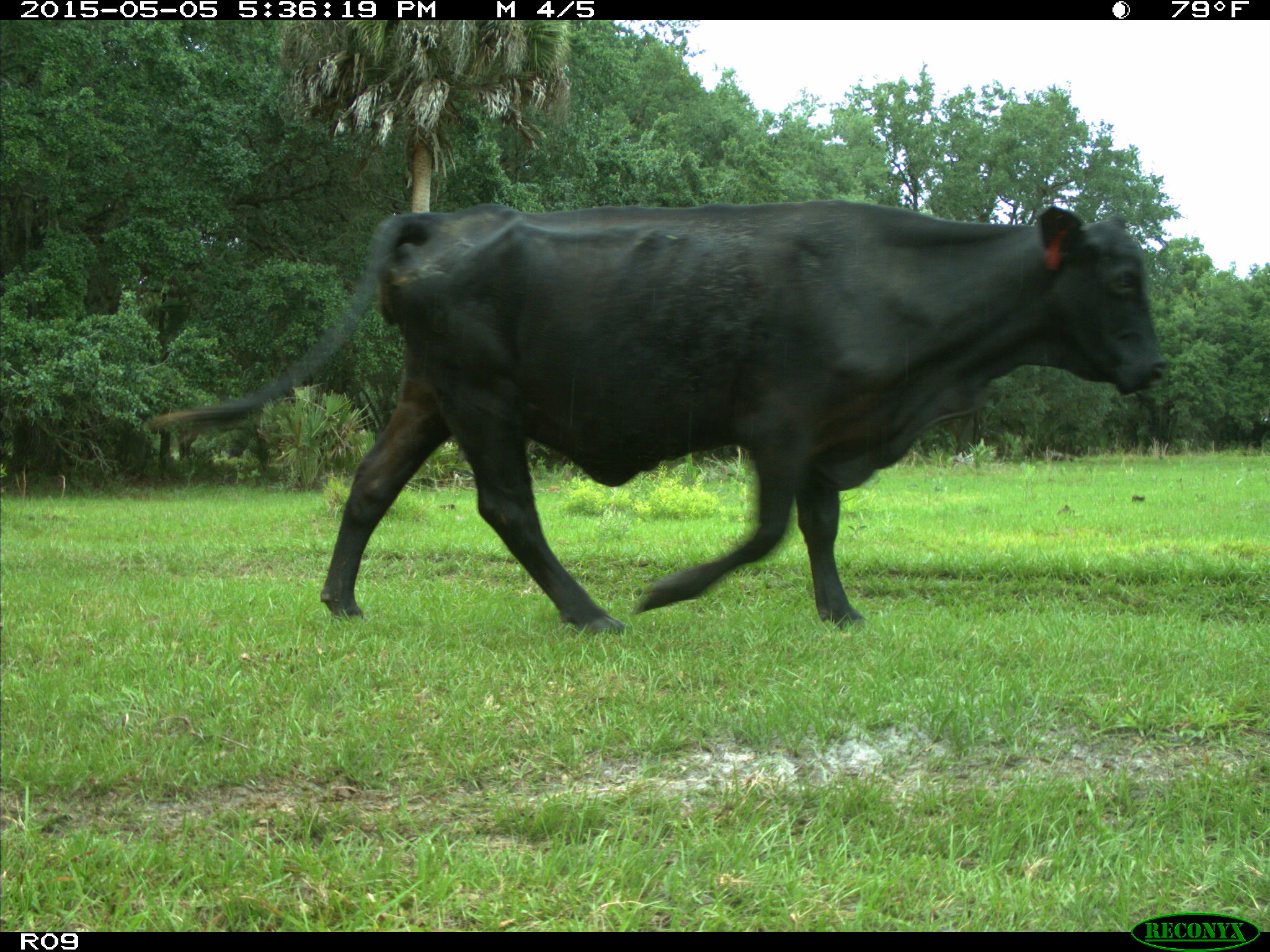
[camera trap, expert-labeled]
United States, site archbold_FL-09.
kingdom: Animalia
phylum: Chordata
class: Mammalia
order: Artiodactyla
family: Bovidae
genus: Bos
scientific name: Bos taurus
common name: domestic cow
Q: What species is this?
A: Bos taurus (domestic cow).